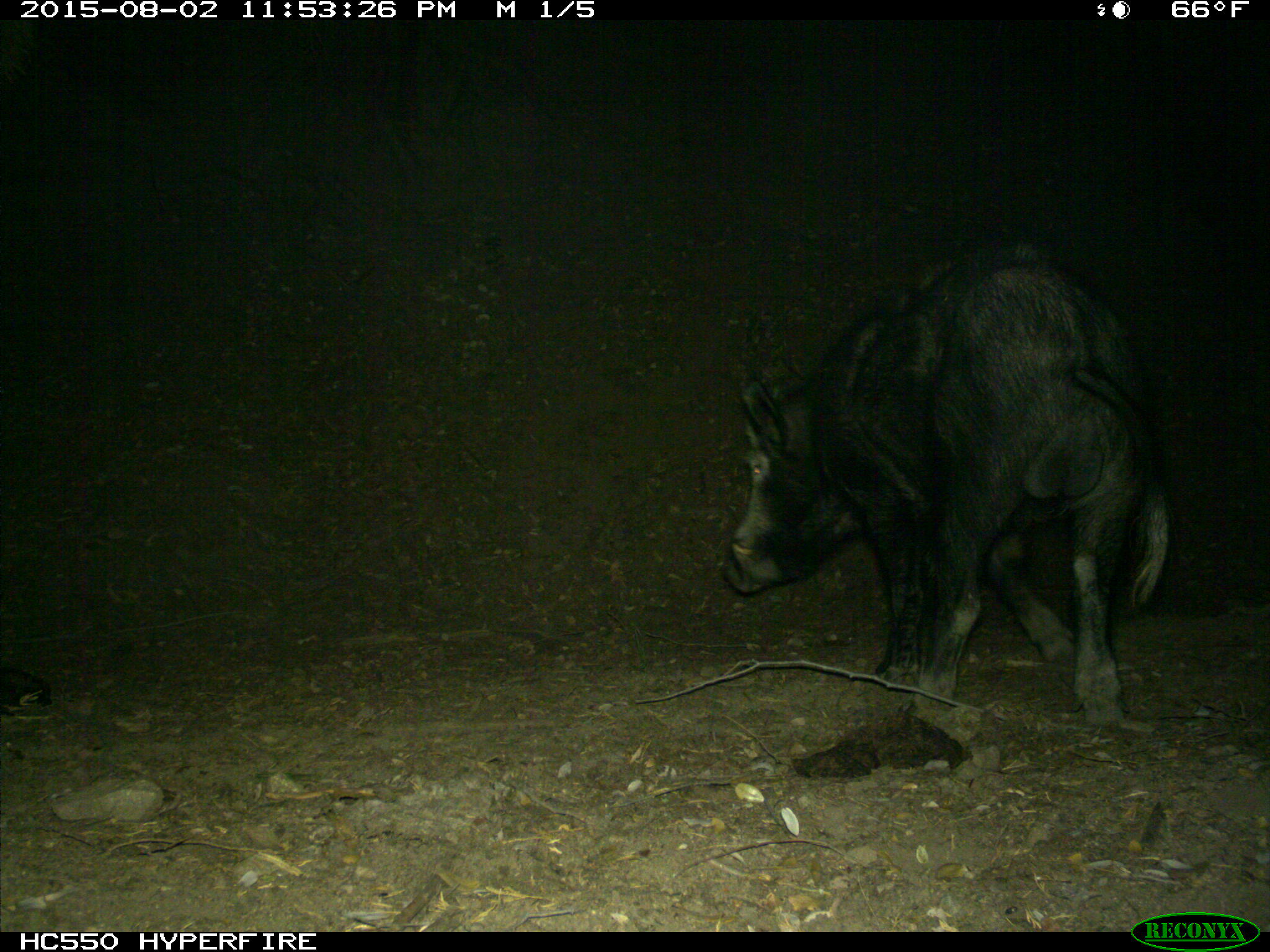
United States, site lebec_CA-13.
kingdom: Animalia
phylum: Chordata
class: Mammalia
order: Artiodactyla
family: Suidae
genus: Sus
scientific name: Sus scrofa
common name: wild boar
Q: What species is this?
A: Sus scrofa (wild boar).